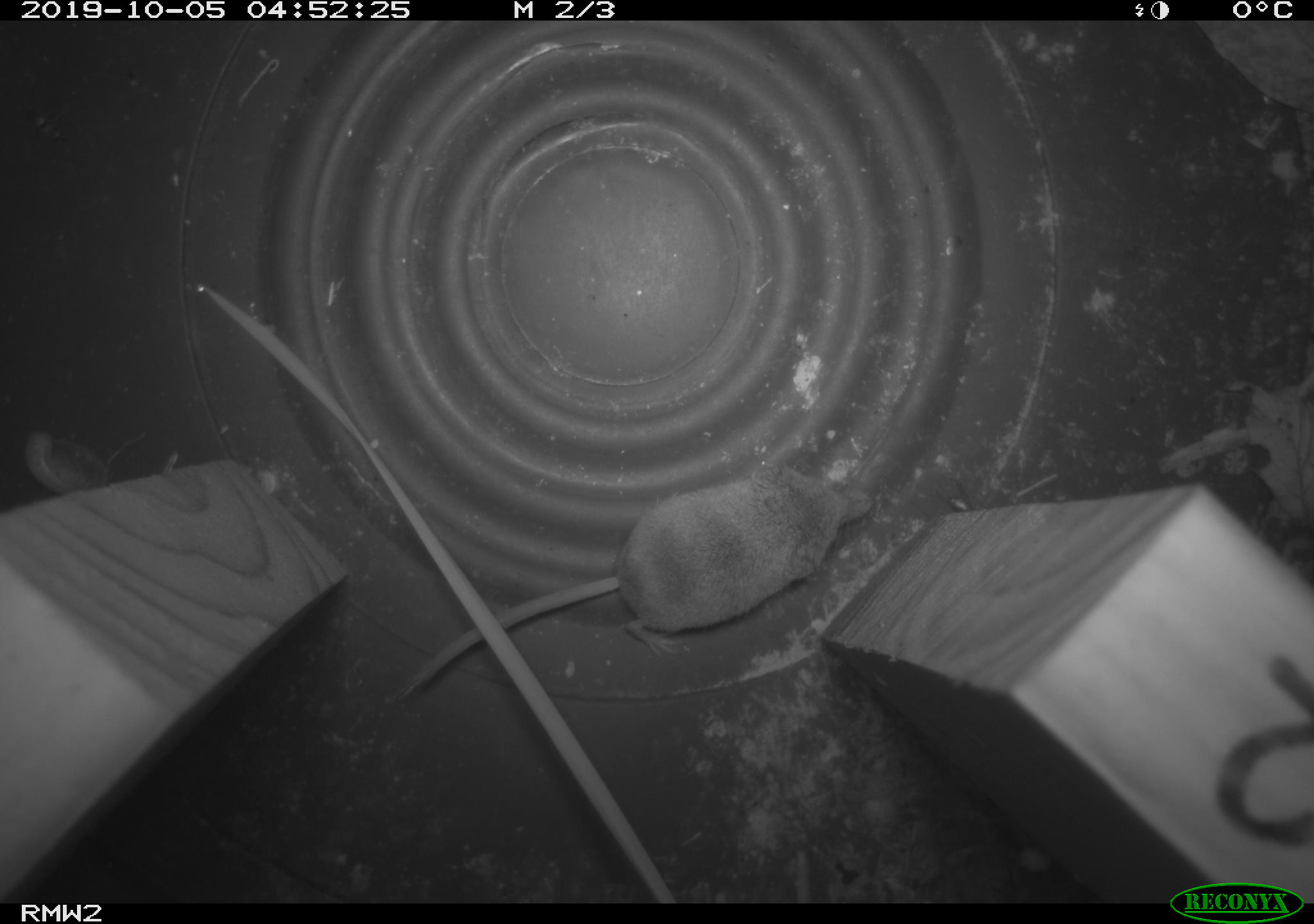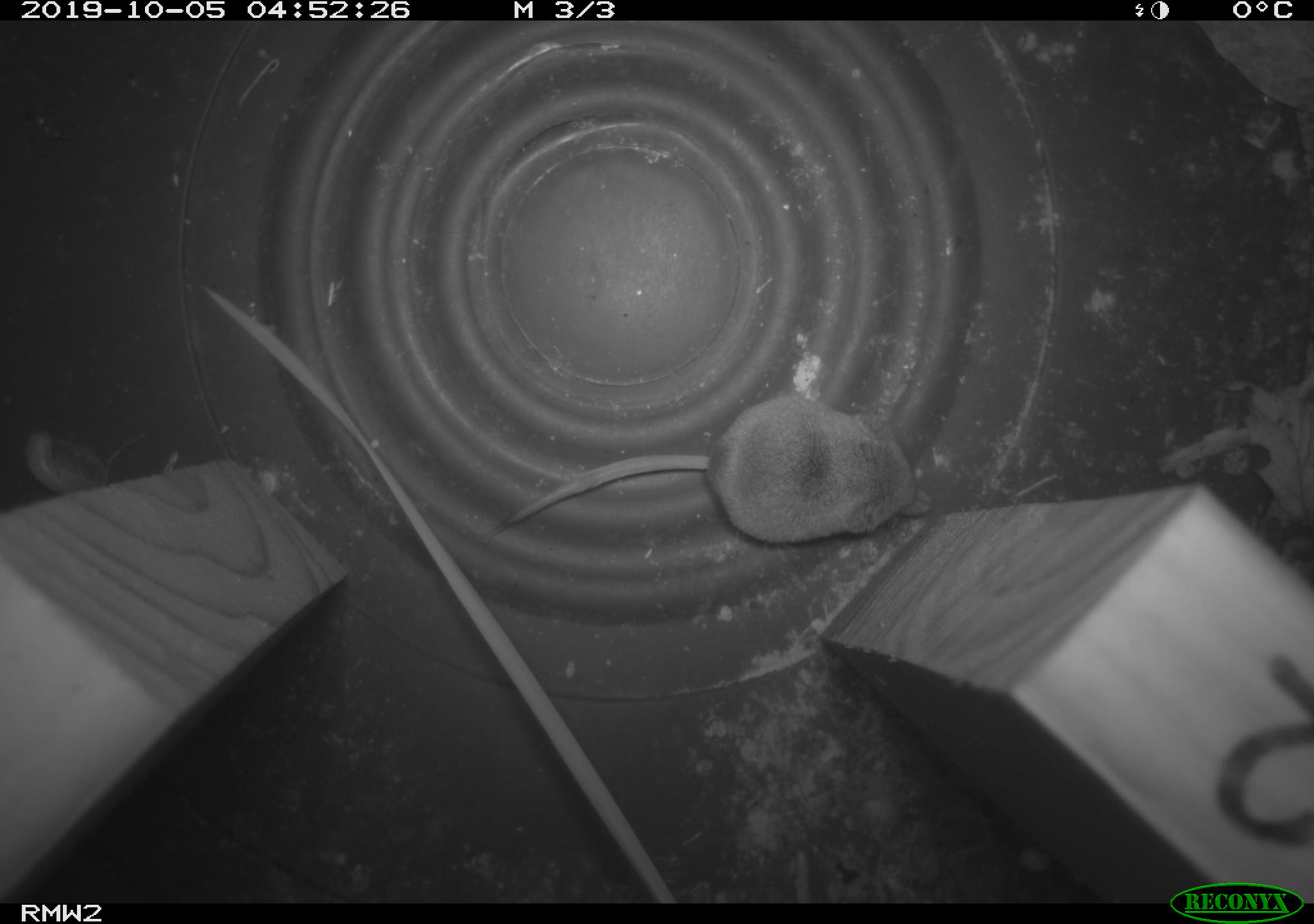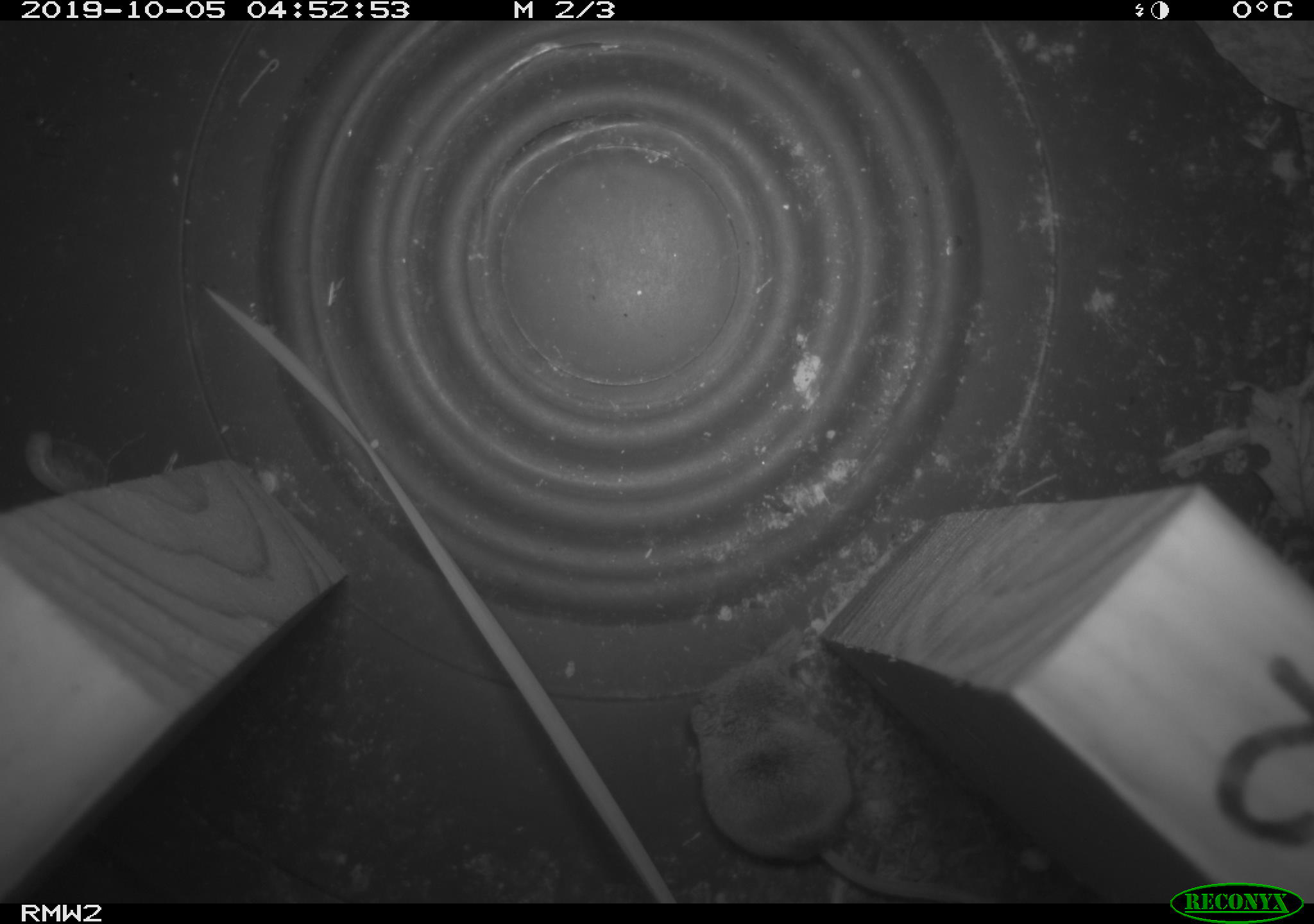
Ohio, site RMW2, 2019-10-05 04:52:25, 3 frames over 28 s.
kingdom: Animalia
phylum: Chordata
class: Mammalia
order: Eulipotyphla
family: Soricidae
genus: Sorex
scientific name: Sorex cinereus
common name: masked shrew